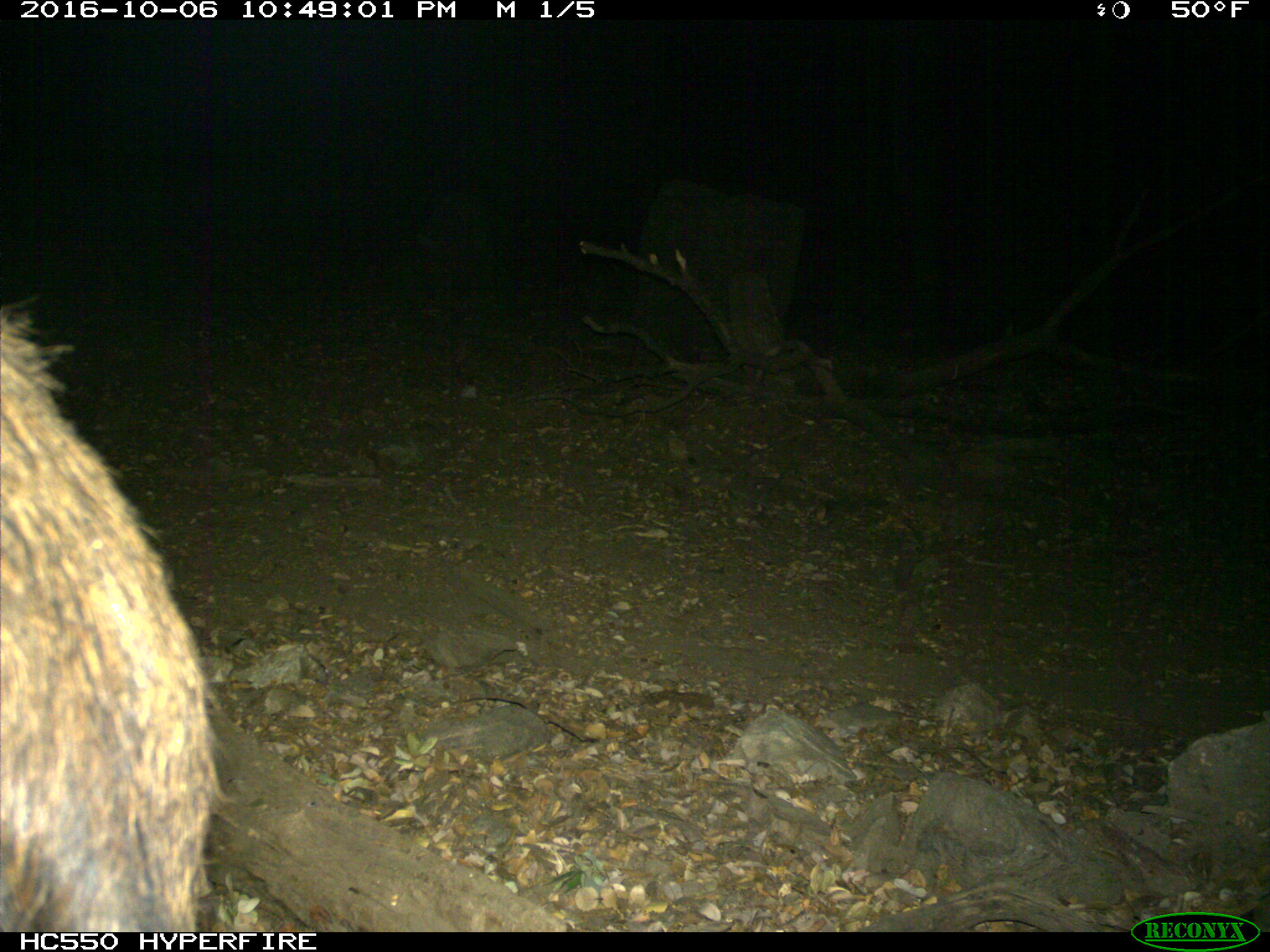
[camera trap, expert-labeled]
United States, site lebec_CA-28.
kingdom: Animalia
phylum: Chordata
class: Mammalia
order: Artiodactyla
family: Suidae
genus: Sus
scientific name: Sus scrofa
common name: wild boar